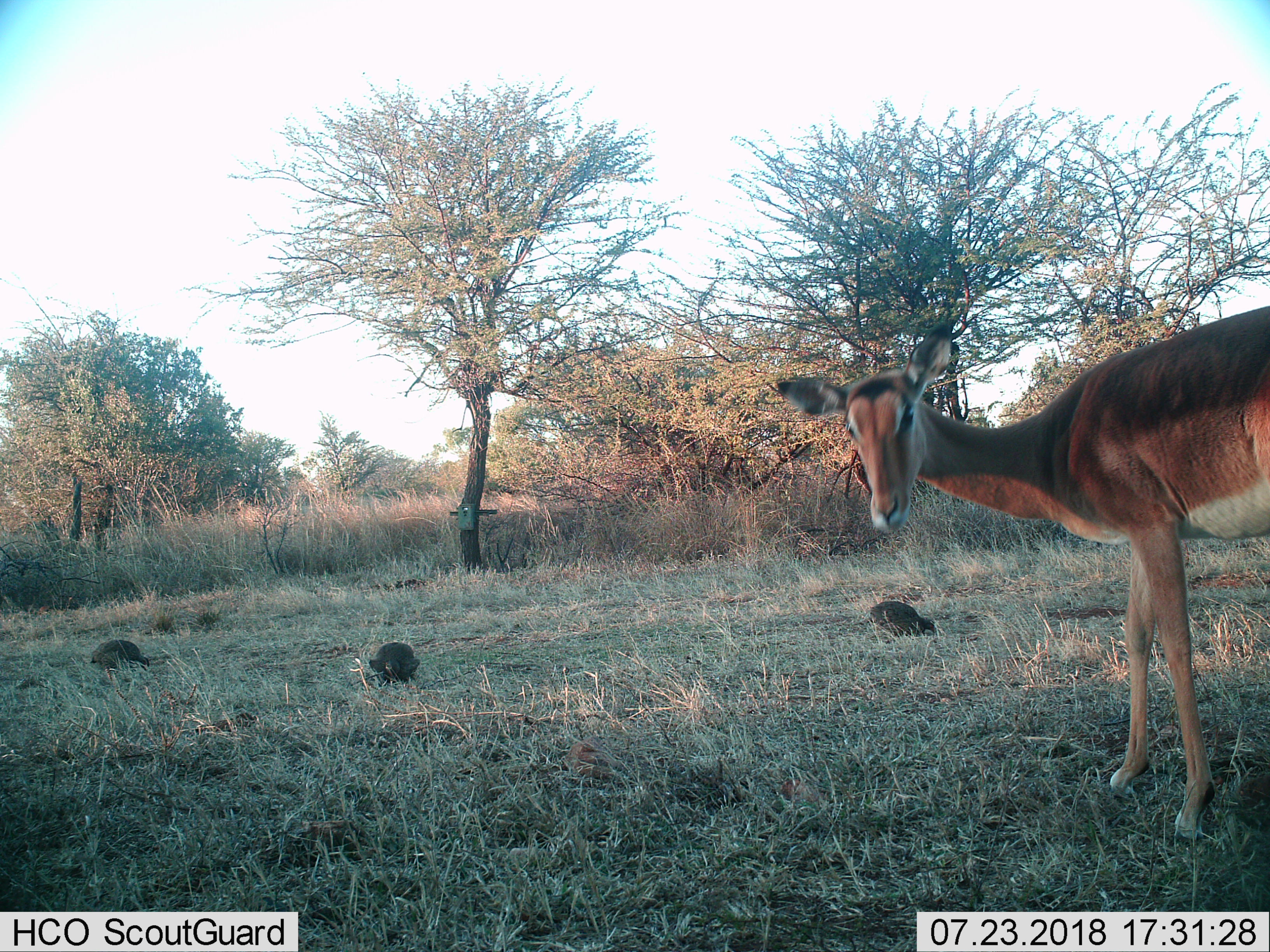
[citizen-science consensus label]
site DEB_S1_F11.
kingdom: Animalia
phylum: Chordata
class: Aves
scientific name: Aves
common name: bird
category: birdother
Birdother (bird) (Aves), count 3. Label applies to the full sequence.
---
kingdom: Animalia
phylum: Chordata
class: Mammalia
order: Artiodactyla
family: Bovidae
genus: Aepyceros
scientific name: Aepyceros melampus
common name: impala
Impala (Aepyceros melampus), count 1. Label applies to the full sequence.